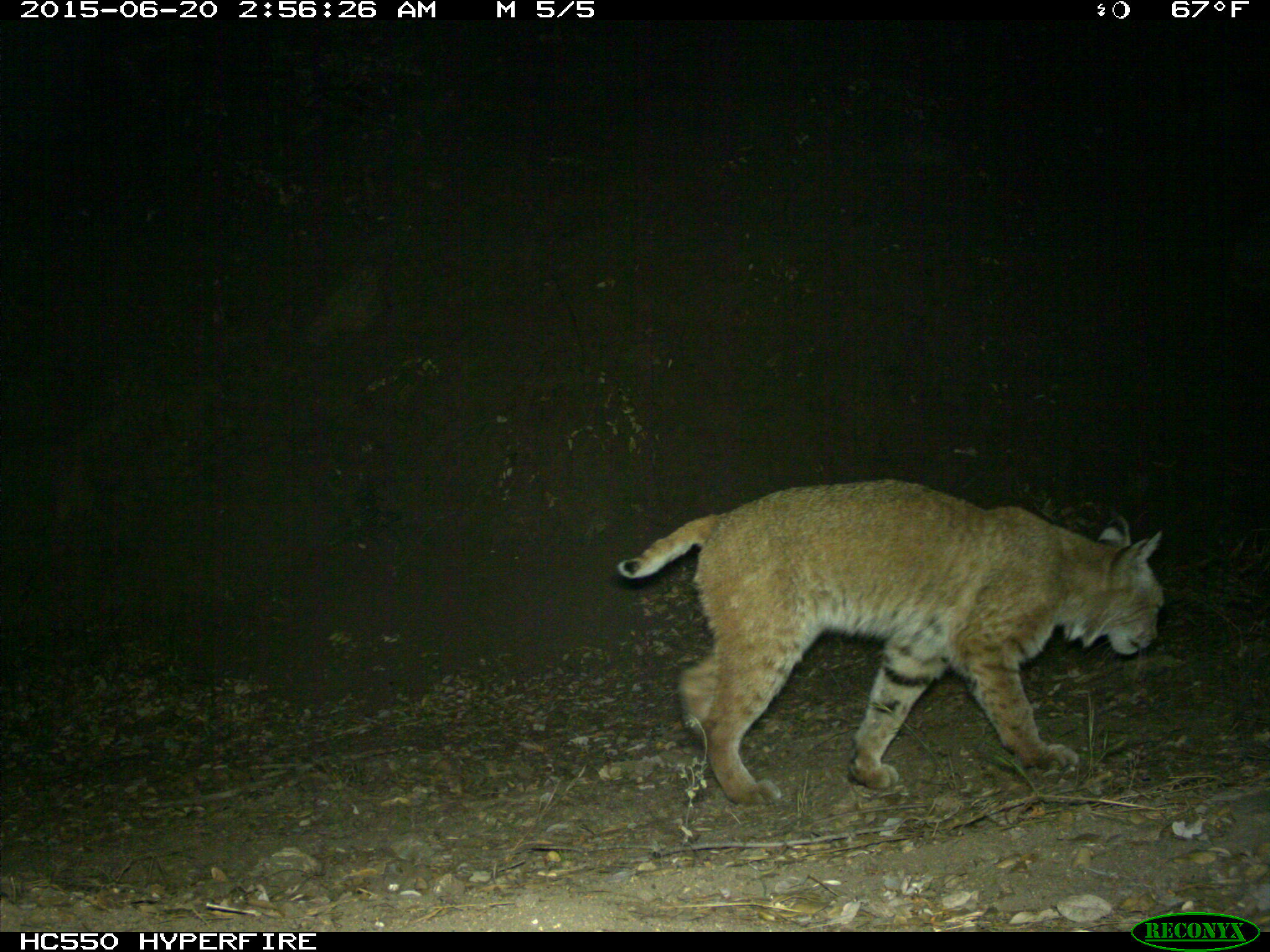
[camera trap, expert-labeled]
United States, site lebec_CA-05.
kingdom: Animalia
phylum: Chordata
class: Mammalia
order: Carnivora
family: Felidae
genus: Lynx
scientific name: Lynx rufus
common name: bobcat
Lynx rufus (bobcat).